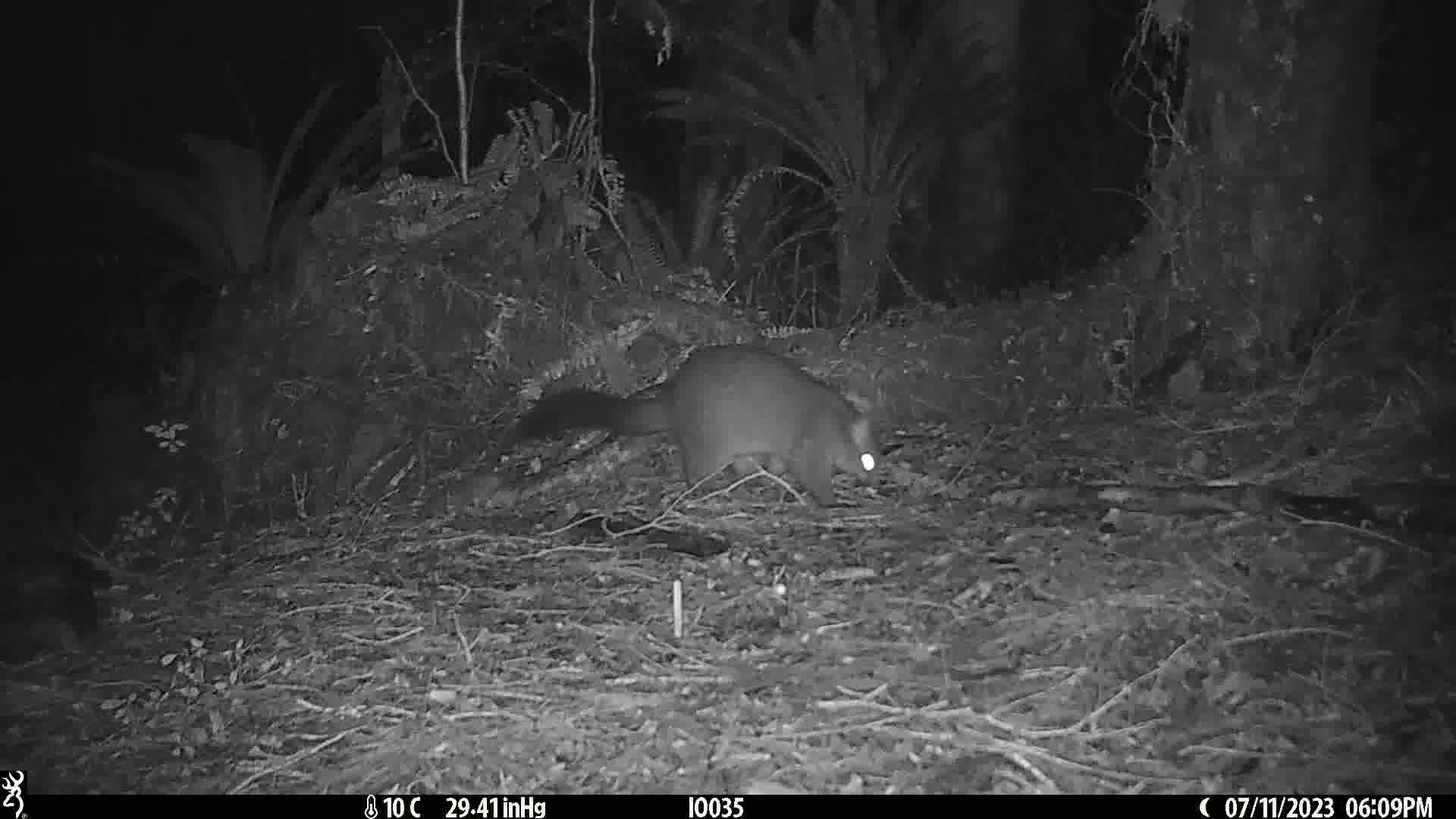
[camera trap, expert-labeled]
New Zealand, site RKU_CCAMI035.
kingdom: Animalia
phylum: Chordata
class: Mammalia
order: Diprotodontia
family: Phalangeridae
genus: Trichosurus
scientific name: Trichosurus vulpecula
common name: common brushtail possum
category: possum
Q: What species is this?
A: Possum (common brushtail possum) (Trichosurus vulpecula).